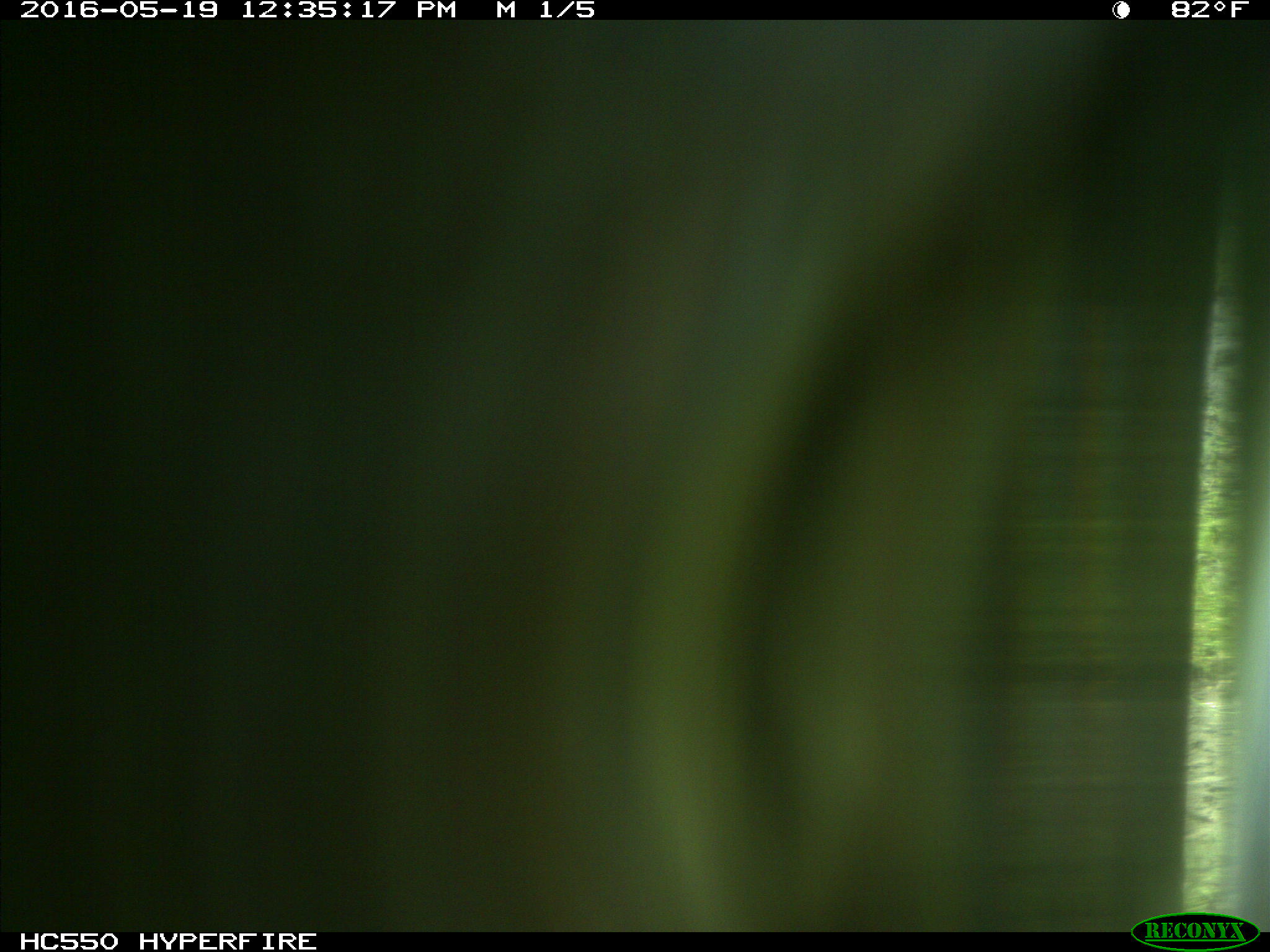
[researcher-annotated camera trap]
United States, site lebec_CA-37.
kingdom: Animalia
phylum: Chordata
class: Mammalia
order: Artiodactyla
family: Bovidae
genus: Bos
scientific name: Bos taurus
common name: domestic cow